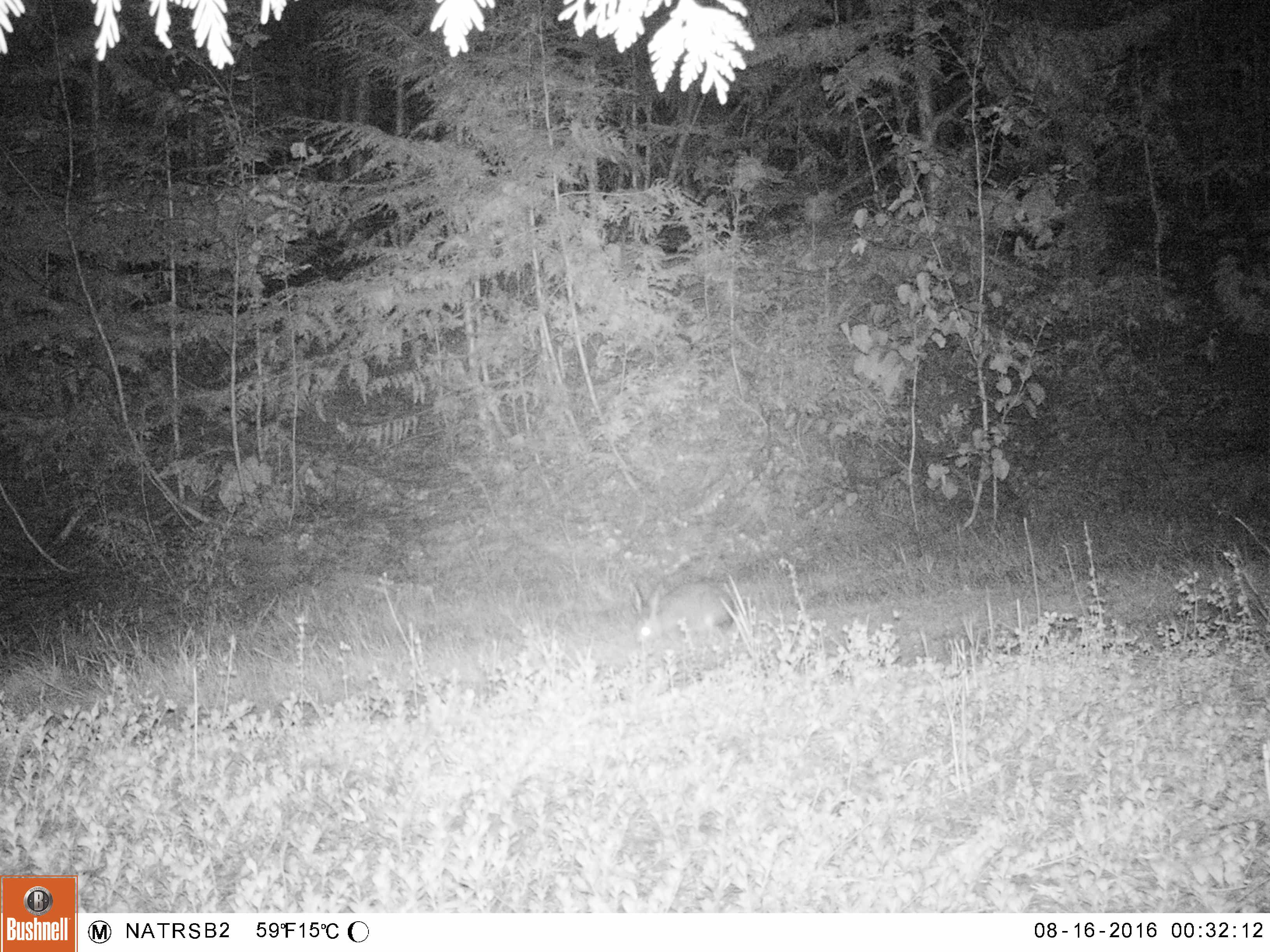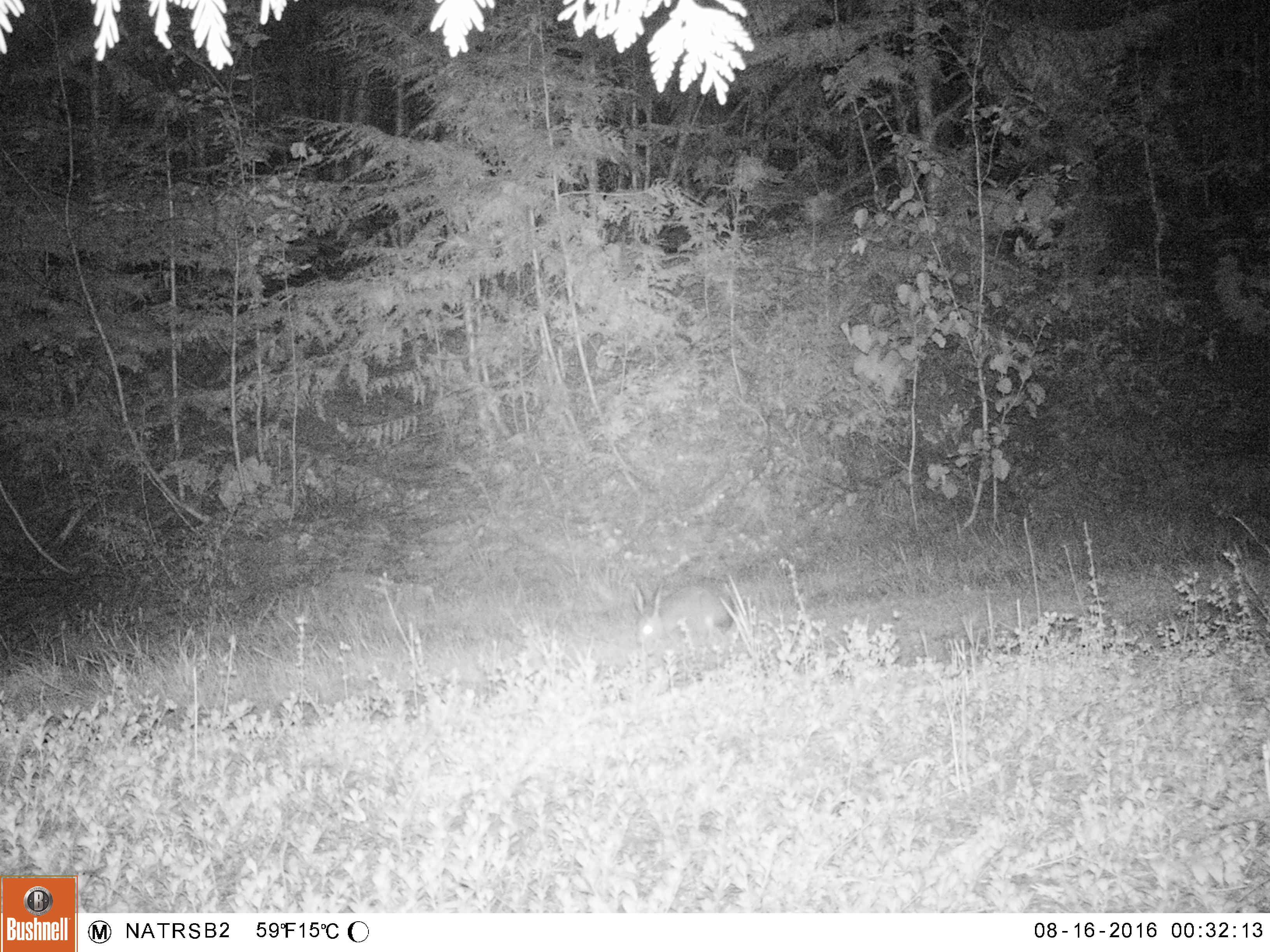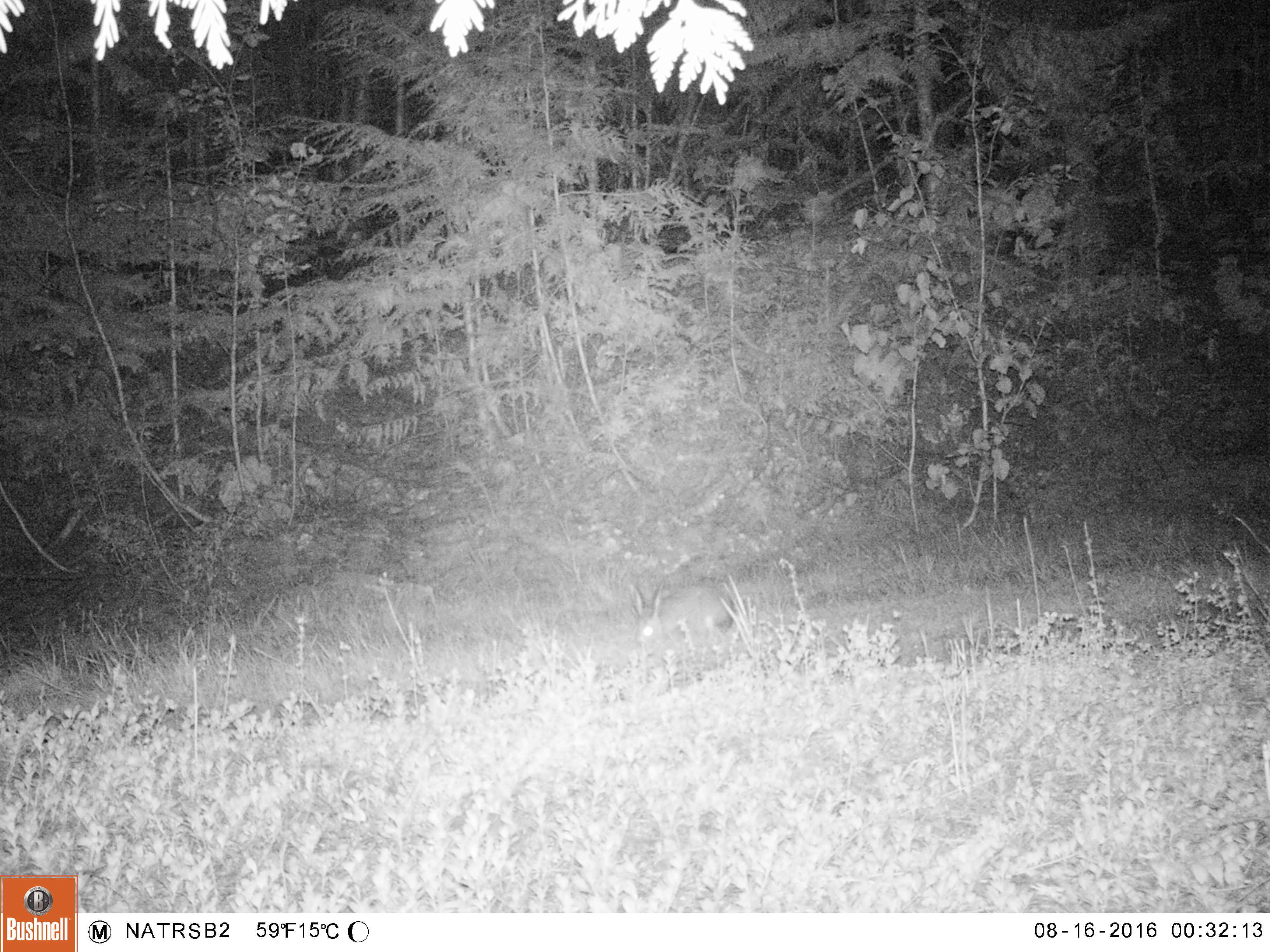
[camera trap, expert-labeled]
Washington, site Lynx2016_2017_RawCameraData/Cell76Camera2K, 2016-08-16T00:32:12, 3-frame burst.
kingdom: Animalia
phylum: Chordata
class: Mammalia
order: Lagomorpha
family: Leporidae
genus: Lepus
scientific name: Lepus americanus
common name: snowshoe hare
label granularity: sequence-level